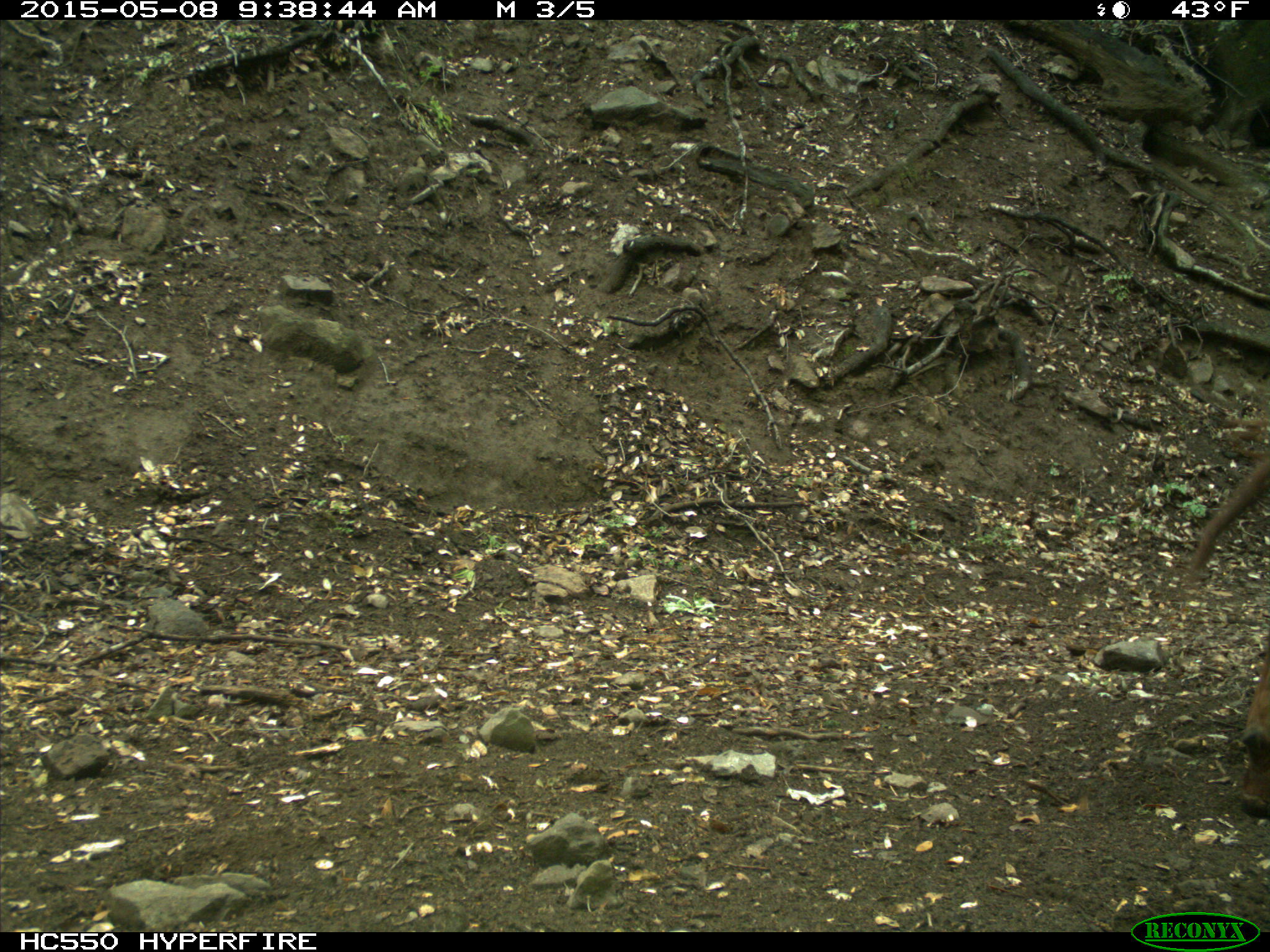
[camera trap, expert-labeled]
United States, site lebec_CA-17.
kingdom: Animalia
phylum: Chordata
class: Mammalia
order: Artiodactyla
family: Bovidae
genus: Bos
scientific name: Bos taurus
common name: domestic cow